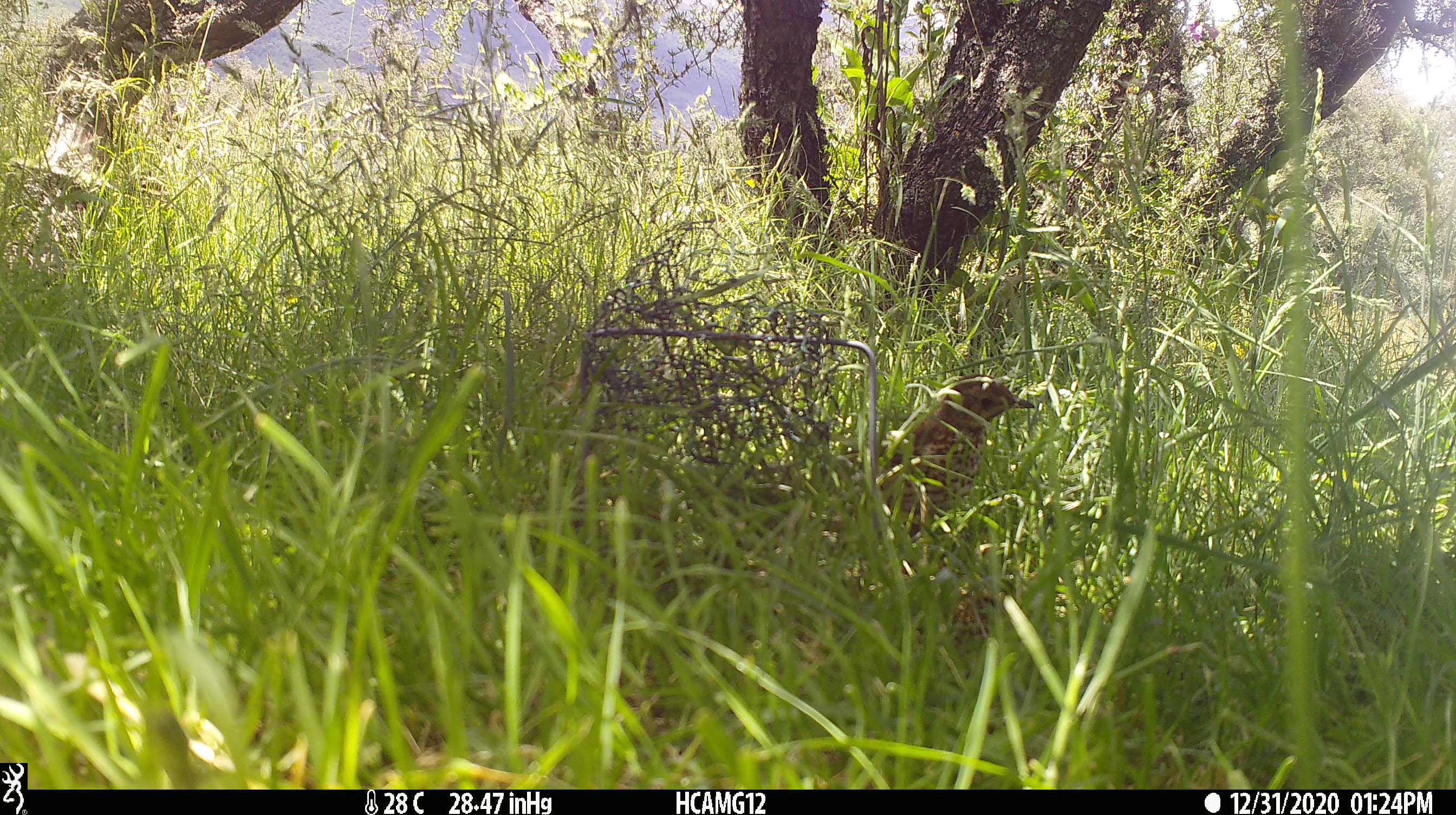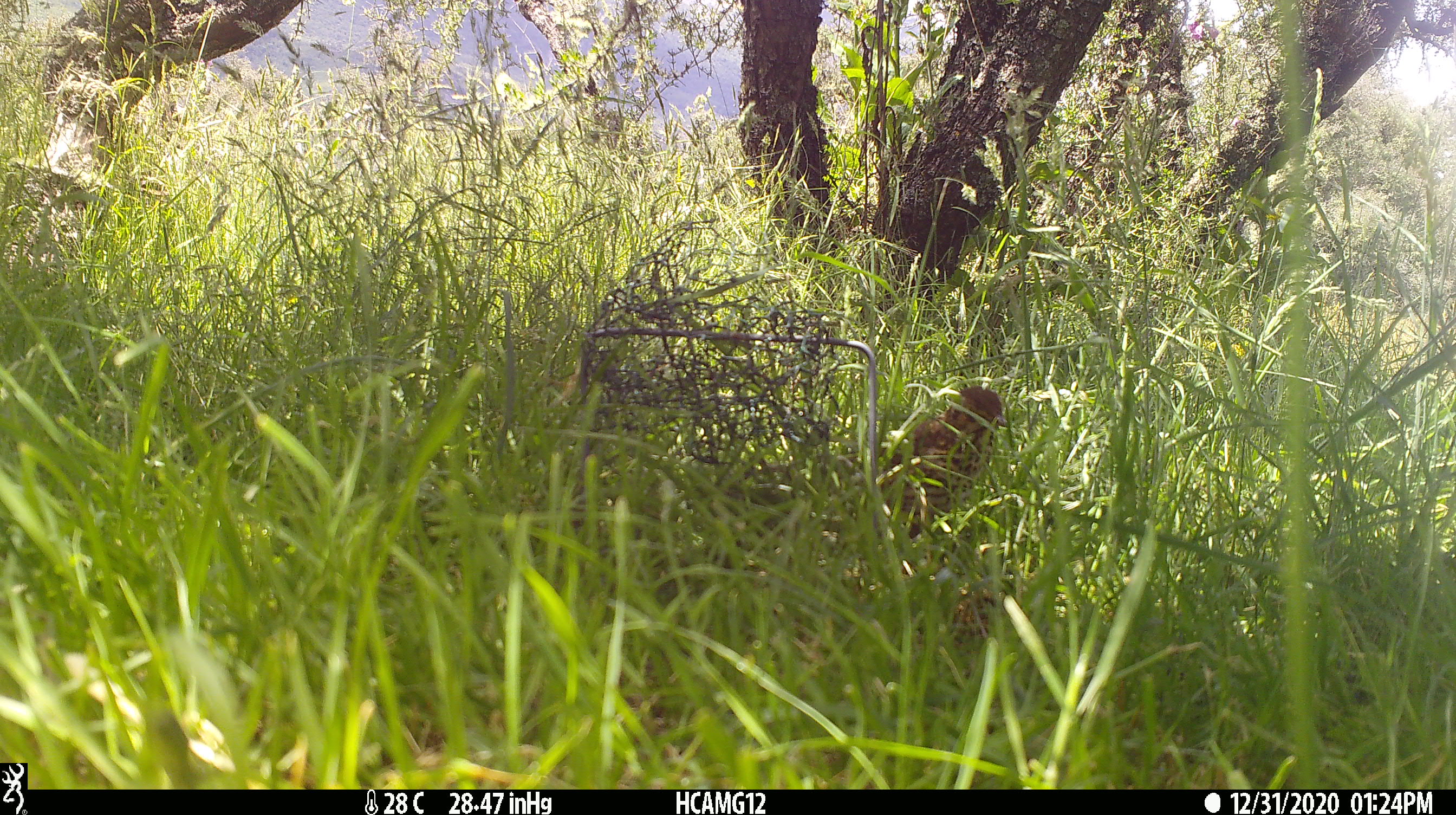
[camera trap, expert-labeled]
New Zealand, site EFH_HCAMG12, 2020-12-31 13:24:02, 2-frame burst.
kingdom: Animalia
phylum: Chordata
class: Aves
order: Passeriformes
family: Turdidae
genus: Turdus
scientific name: Turdus philomelos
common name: song thrush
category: thrush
Thrush (song thrush) (Turdus philomelos).